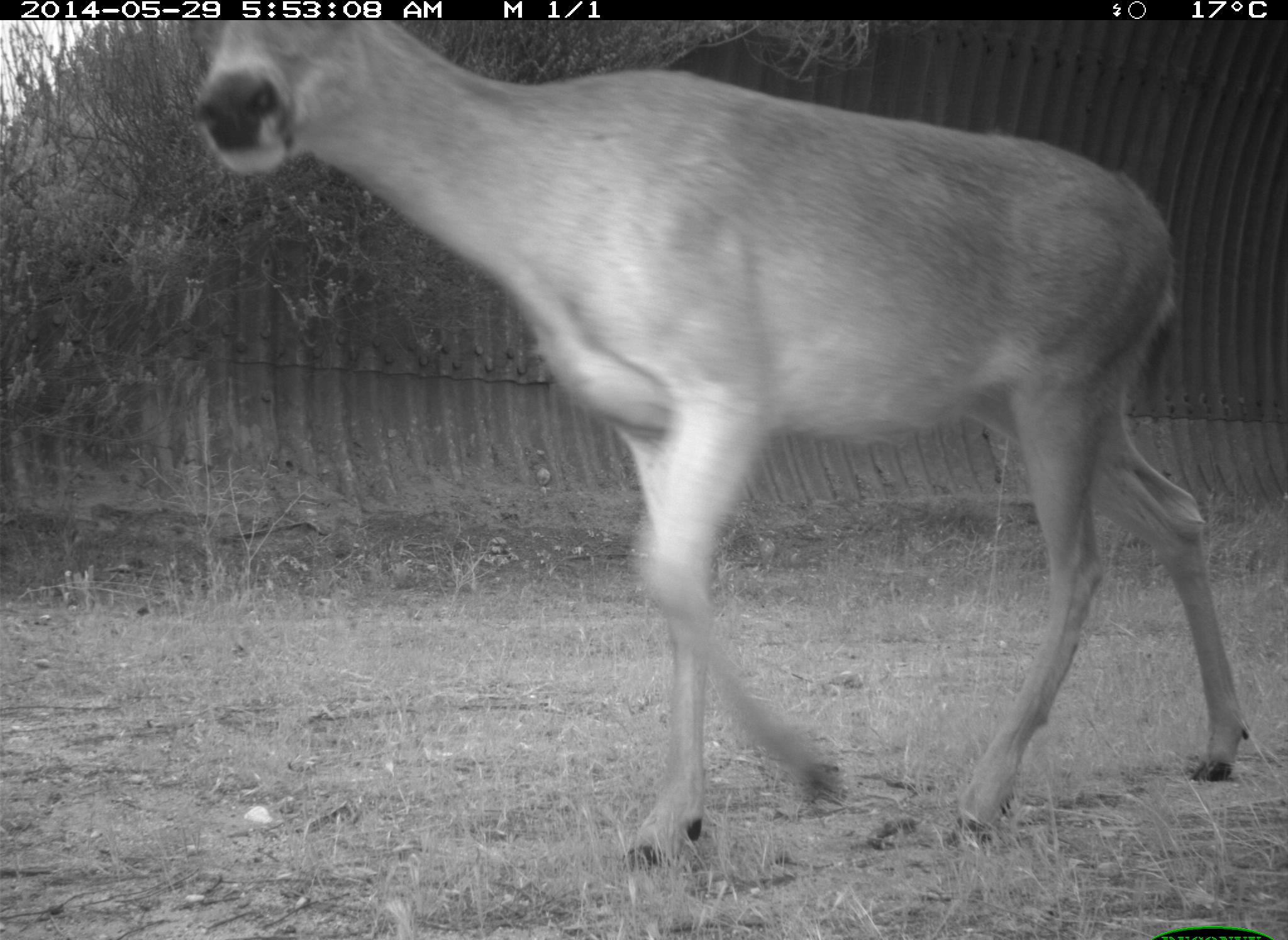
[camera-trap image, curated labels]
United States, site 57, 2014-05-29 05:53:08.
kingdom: Animalia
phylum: Chordata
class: Mammalia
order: Artiodactyla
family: Cervidae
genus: Odocoileus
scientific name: Odocoileus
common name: deer